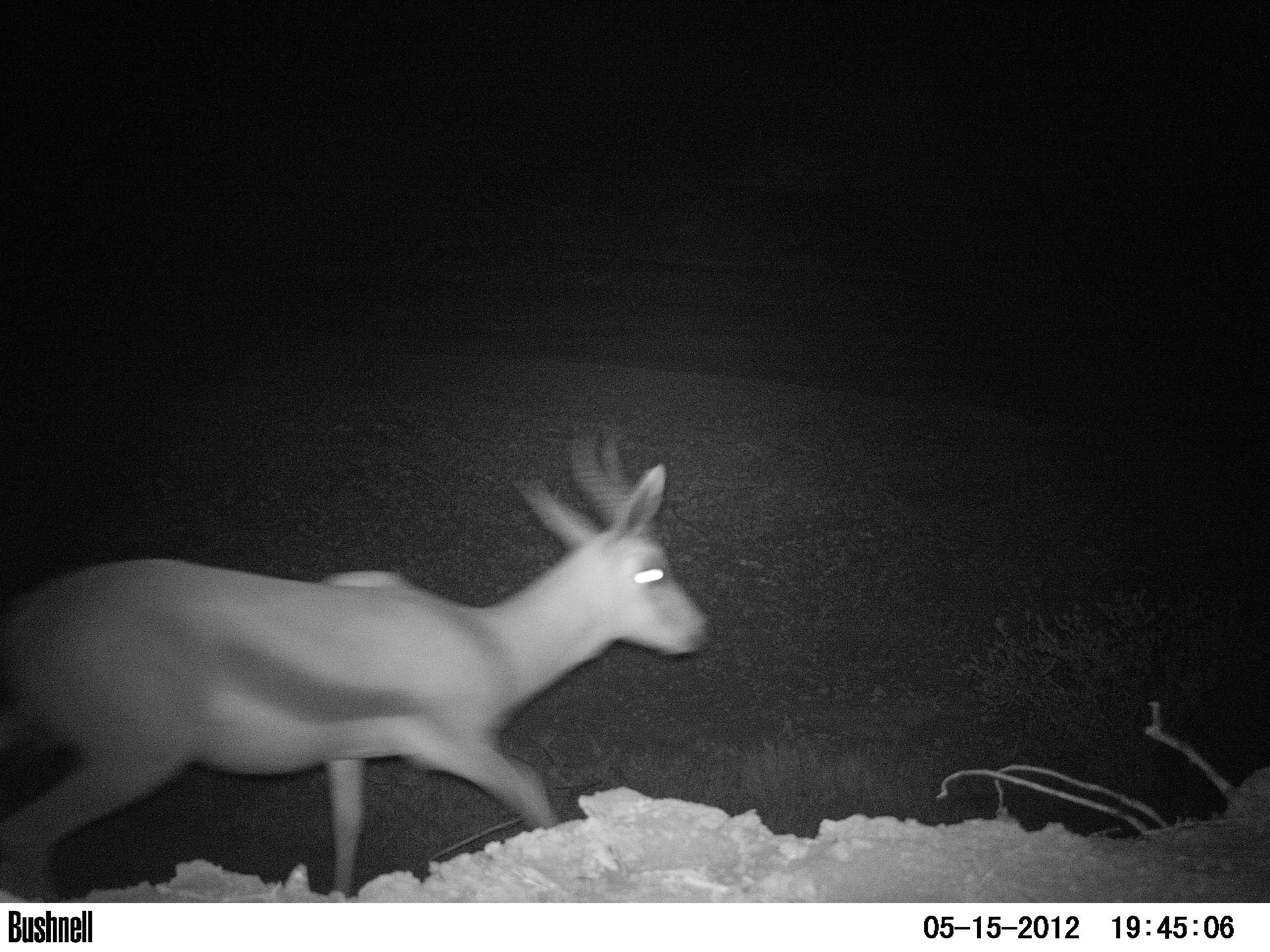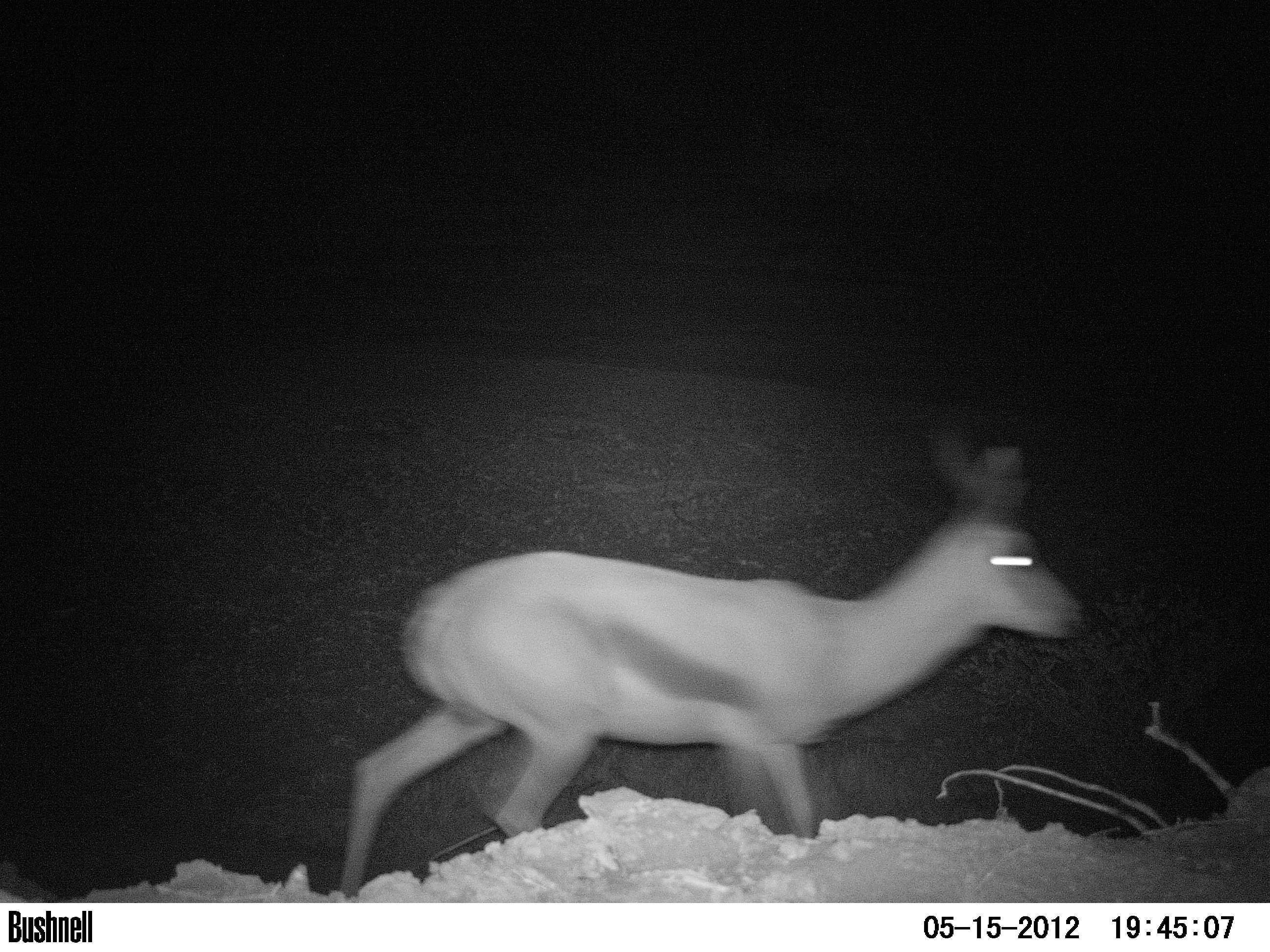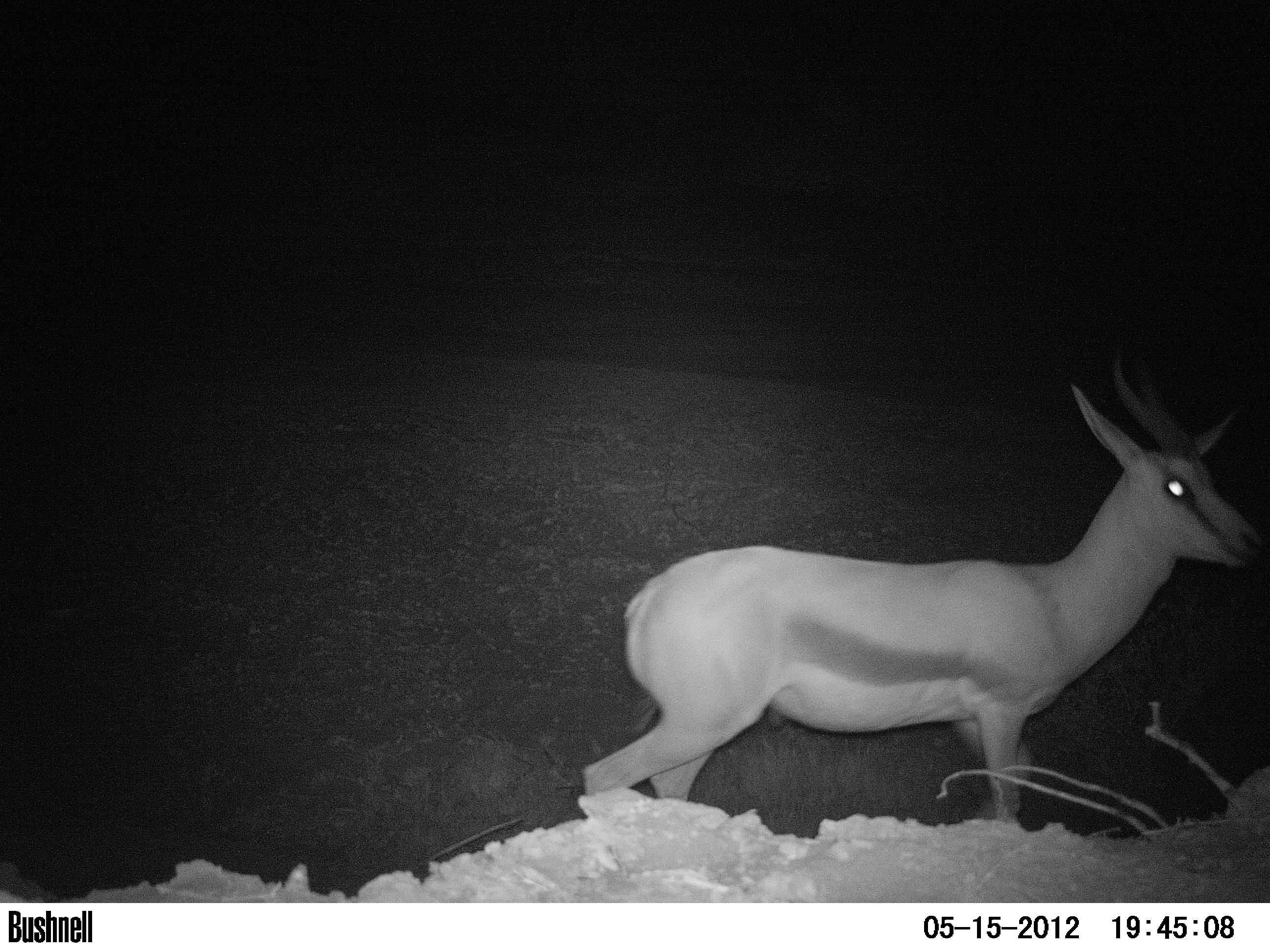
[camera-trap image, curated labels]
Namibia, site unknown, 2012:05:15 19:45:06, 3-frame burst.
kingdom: Animalia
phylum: Chordata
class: Mammalia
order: Artiodactyla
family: Bovidae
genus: Antidorcas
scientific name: Antidorcas marsupialis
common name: springbok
Antidorcas marsupialis (springbok).